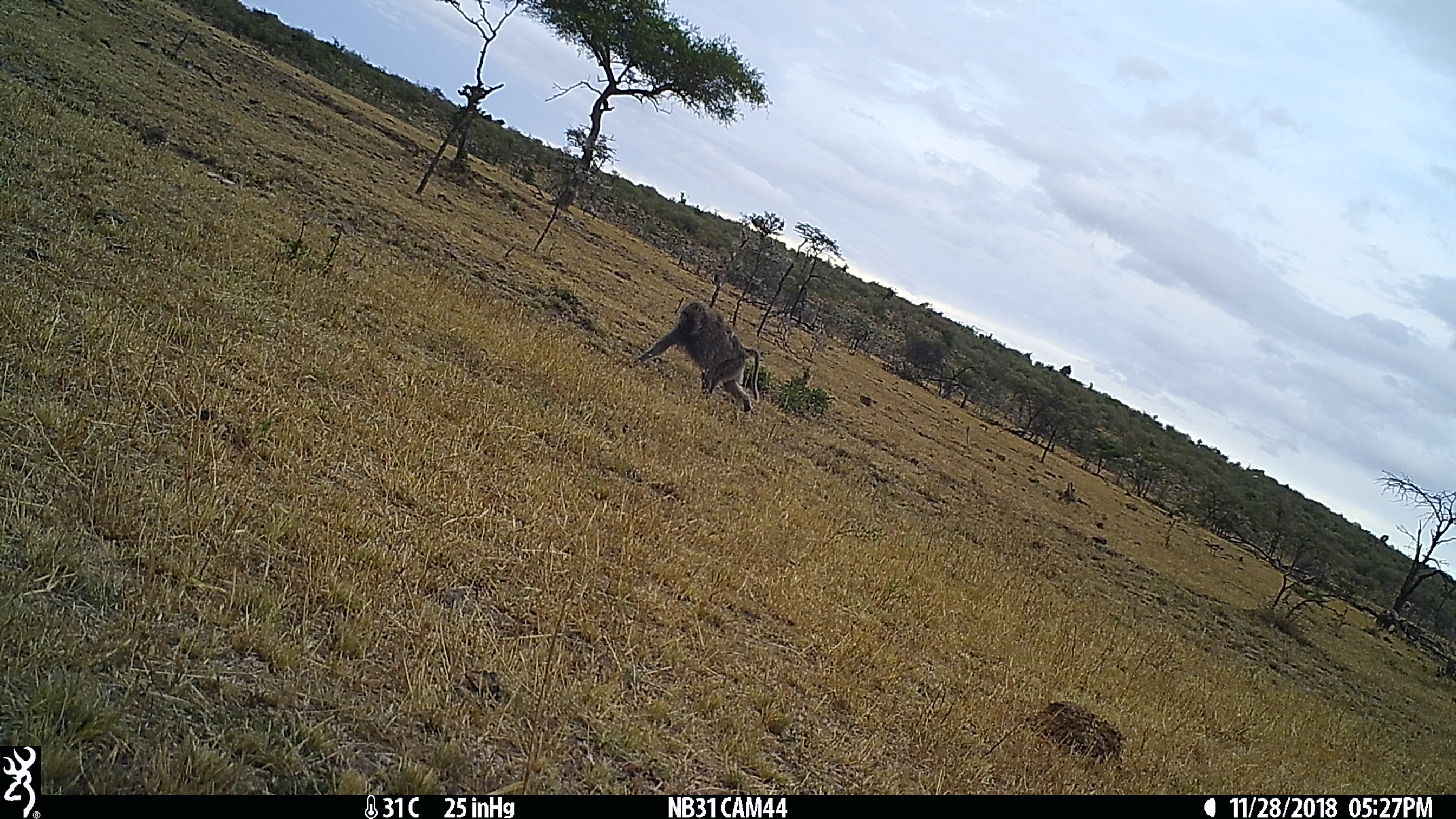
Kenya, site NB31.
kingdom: Animalia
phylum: Chordata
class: Mammalia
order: Primates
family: Cercopithecidae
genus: Papio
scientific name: Papio anubis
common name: olive baboon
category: baboon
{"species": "baboon (olive baboon) (Papio anubis)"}